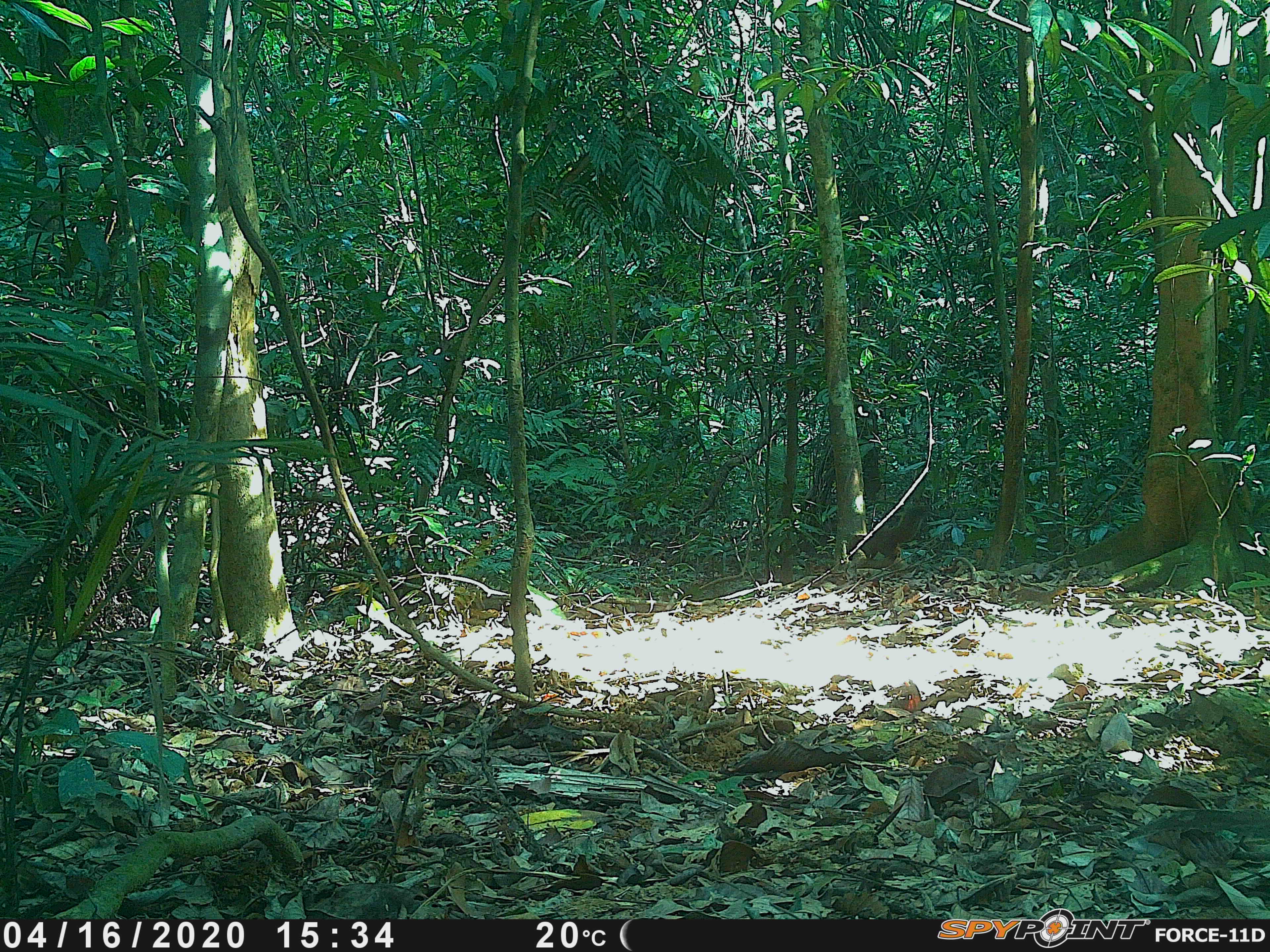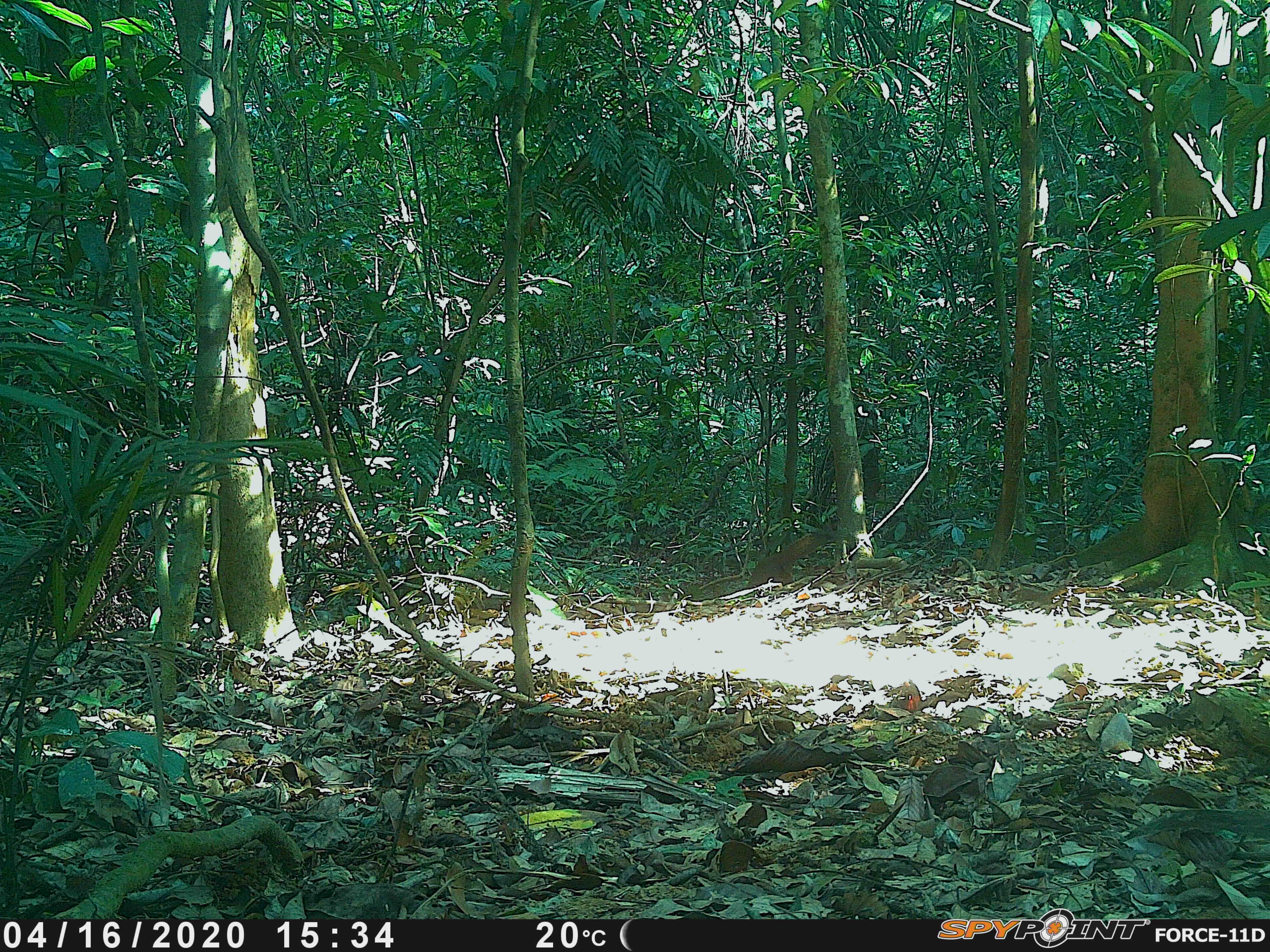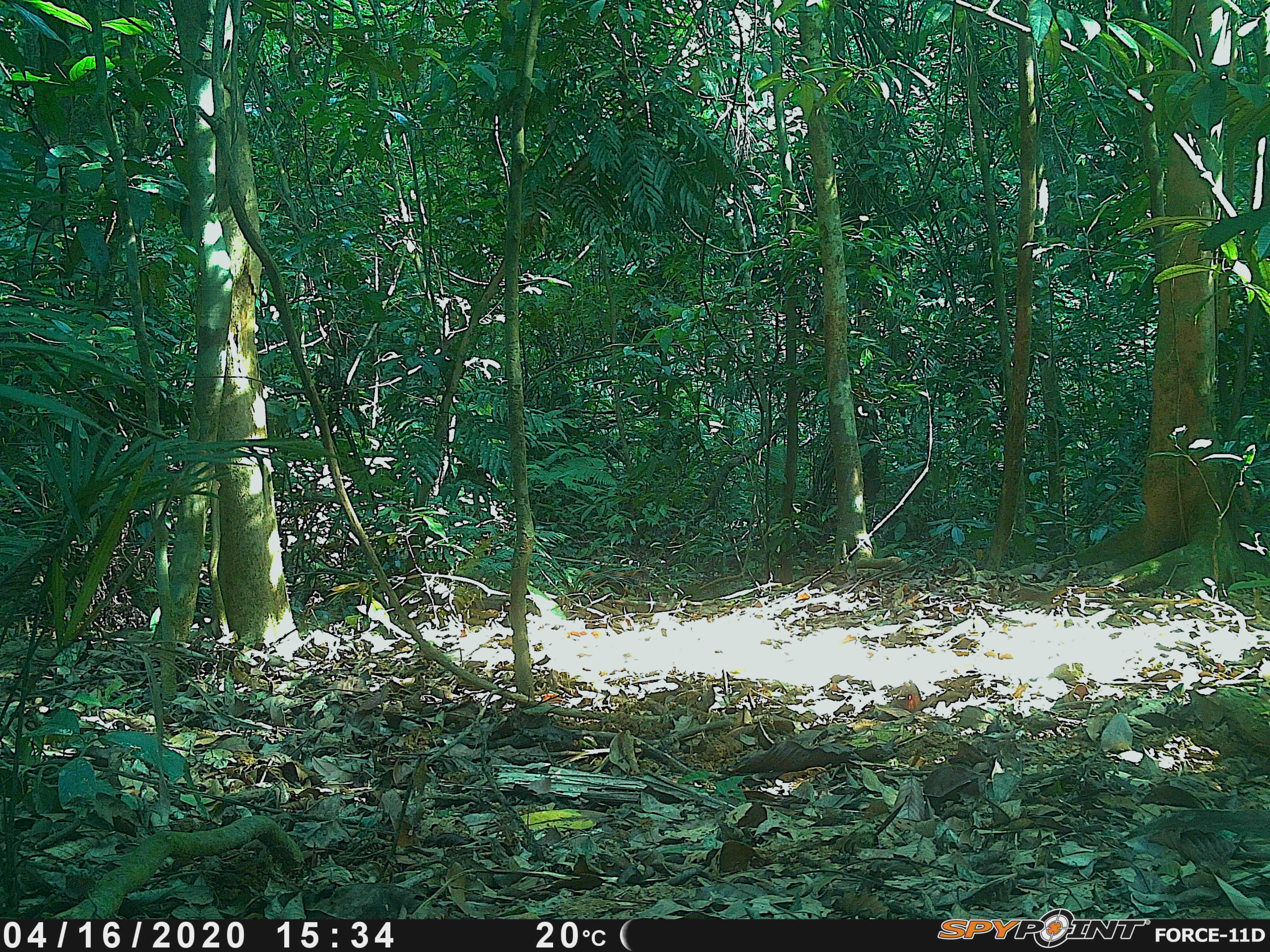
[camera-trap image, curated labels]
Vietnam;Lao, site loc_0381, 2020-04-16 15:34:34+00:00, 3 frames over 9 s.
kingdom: Animalia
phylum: Chordata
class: Mammalia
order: Rodentia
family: Sciuridae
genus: Callosciurus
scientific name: Callosciurus erythraeus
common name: pallas's squirrel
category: pallass squirrel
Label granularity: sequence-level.